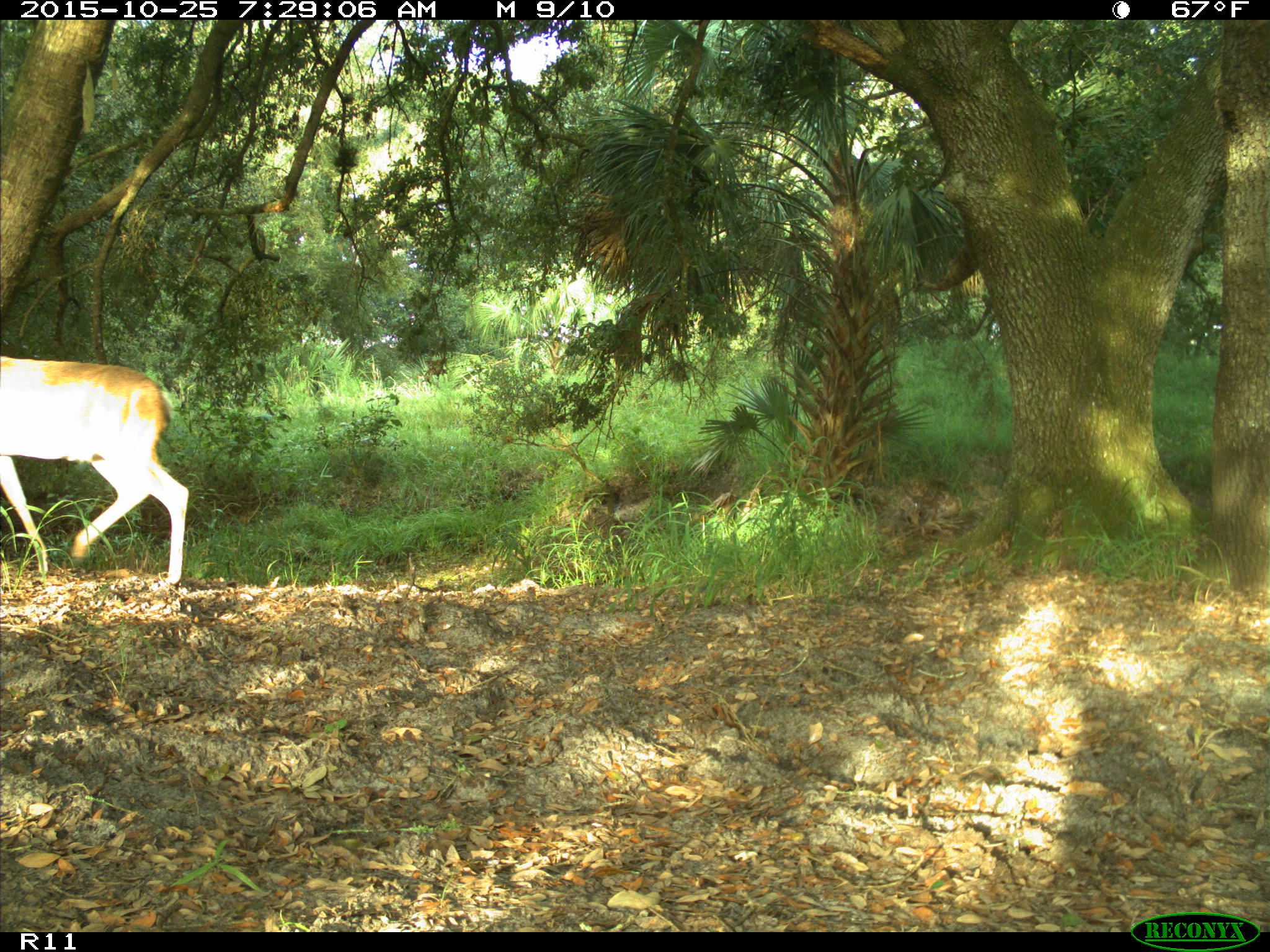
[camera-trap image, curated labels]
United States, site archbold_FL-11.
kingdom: Animalia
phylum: Chordata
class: Mammalia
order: Artiodactyla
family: Cervidae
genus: Odocoileus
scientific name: Odocoileus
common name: deer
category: unidentified deer